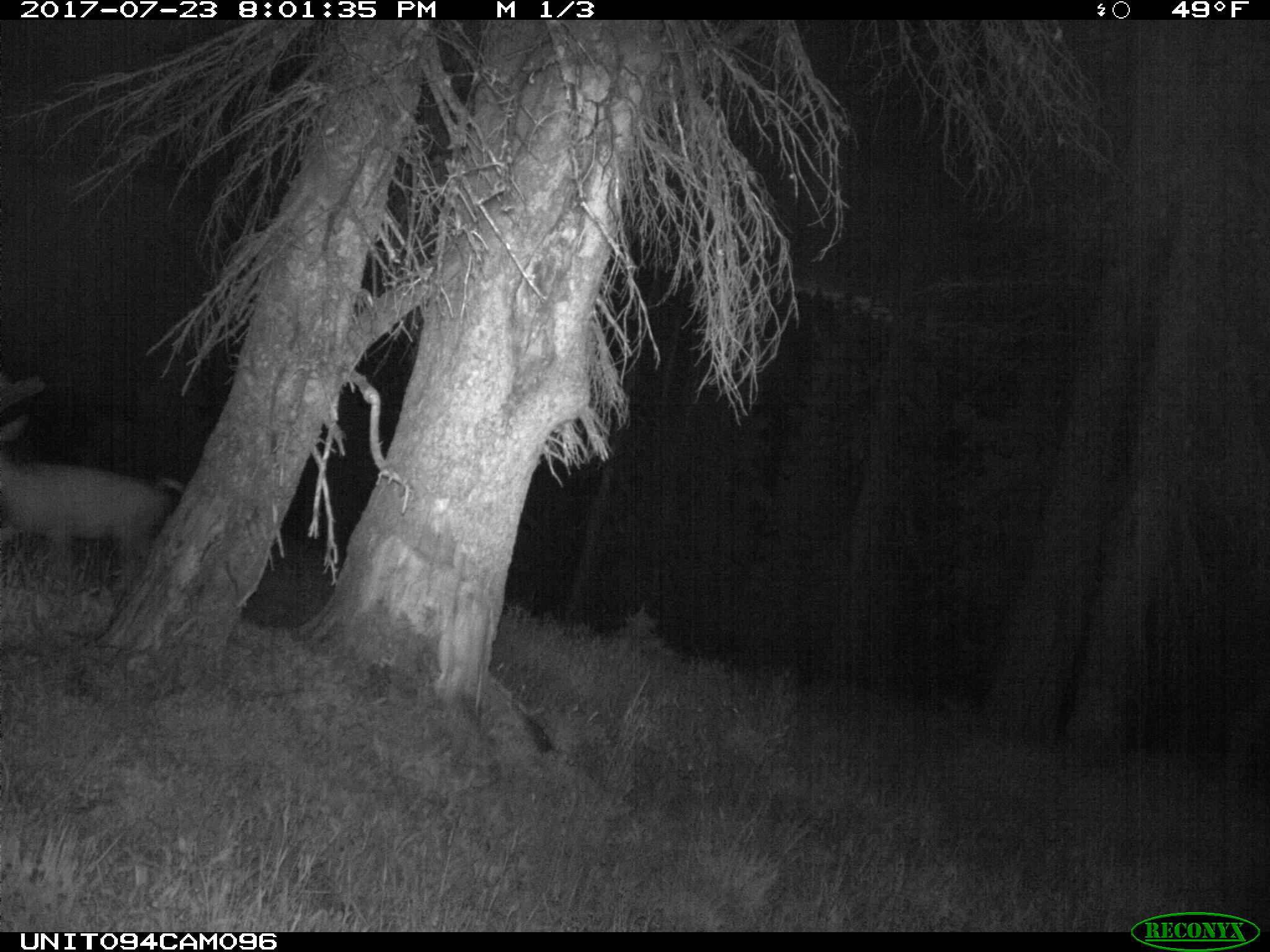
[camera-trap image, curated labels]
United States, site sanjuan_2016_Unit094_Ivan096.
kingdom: Animalia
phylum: Chordata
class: Mammalia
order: Artiodactyla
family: Cervidae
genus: Odocoileus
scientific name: Odocoileus hemionus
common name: mule deer